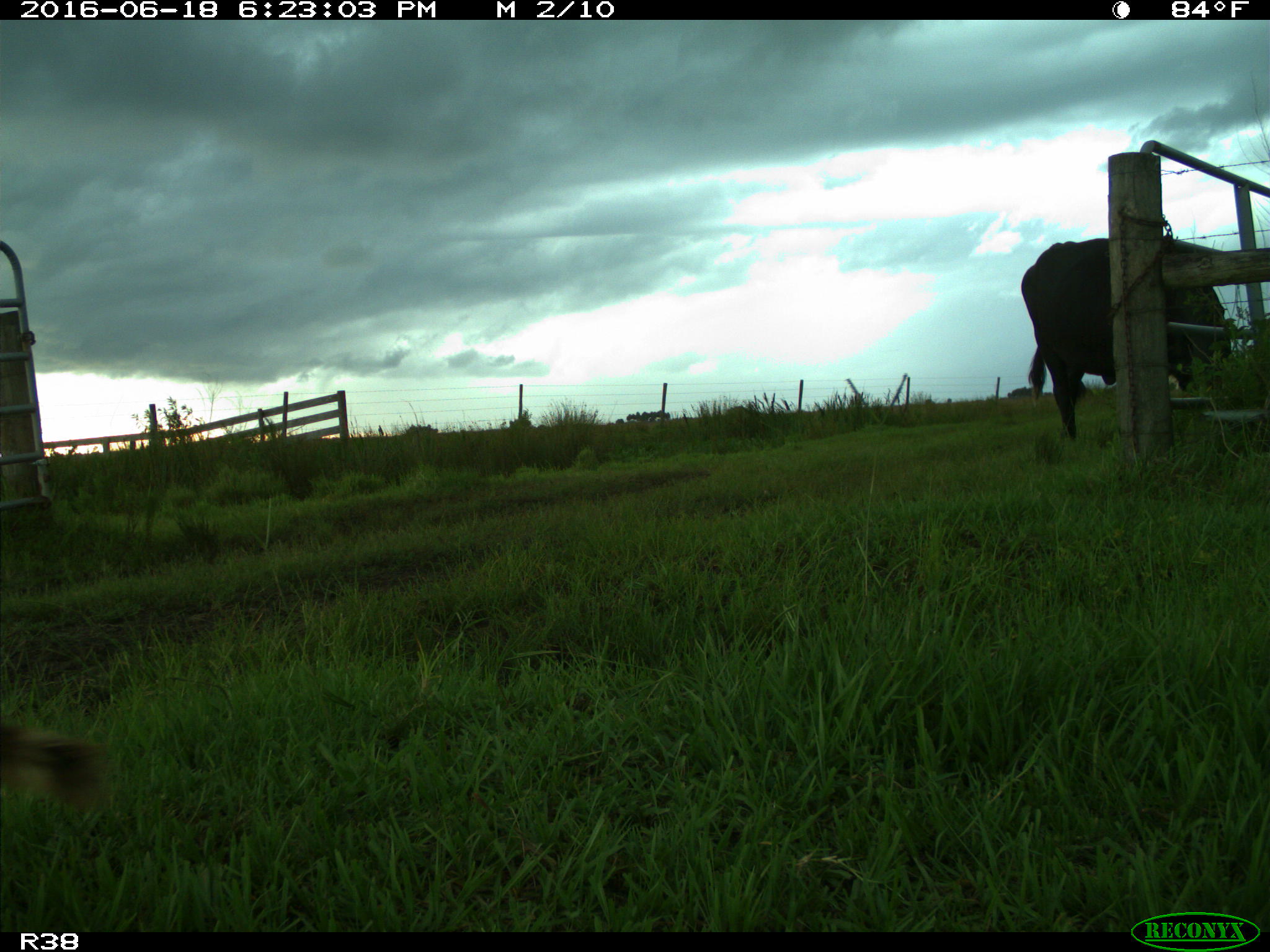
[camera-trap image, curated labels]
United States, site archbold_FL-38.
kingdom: Animalia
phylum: Chordata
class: Mammalia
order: Artiodactyla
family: Bovidae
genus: Bos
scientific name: Bos taurus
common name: domestic cow